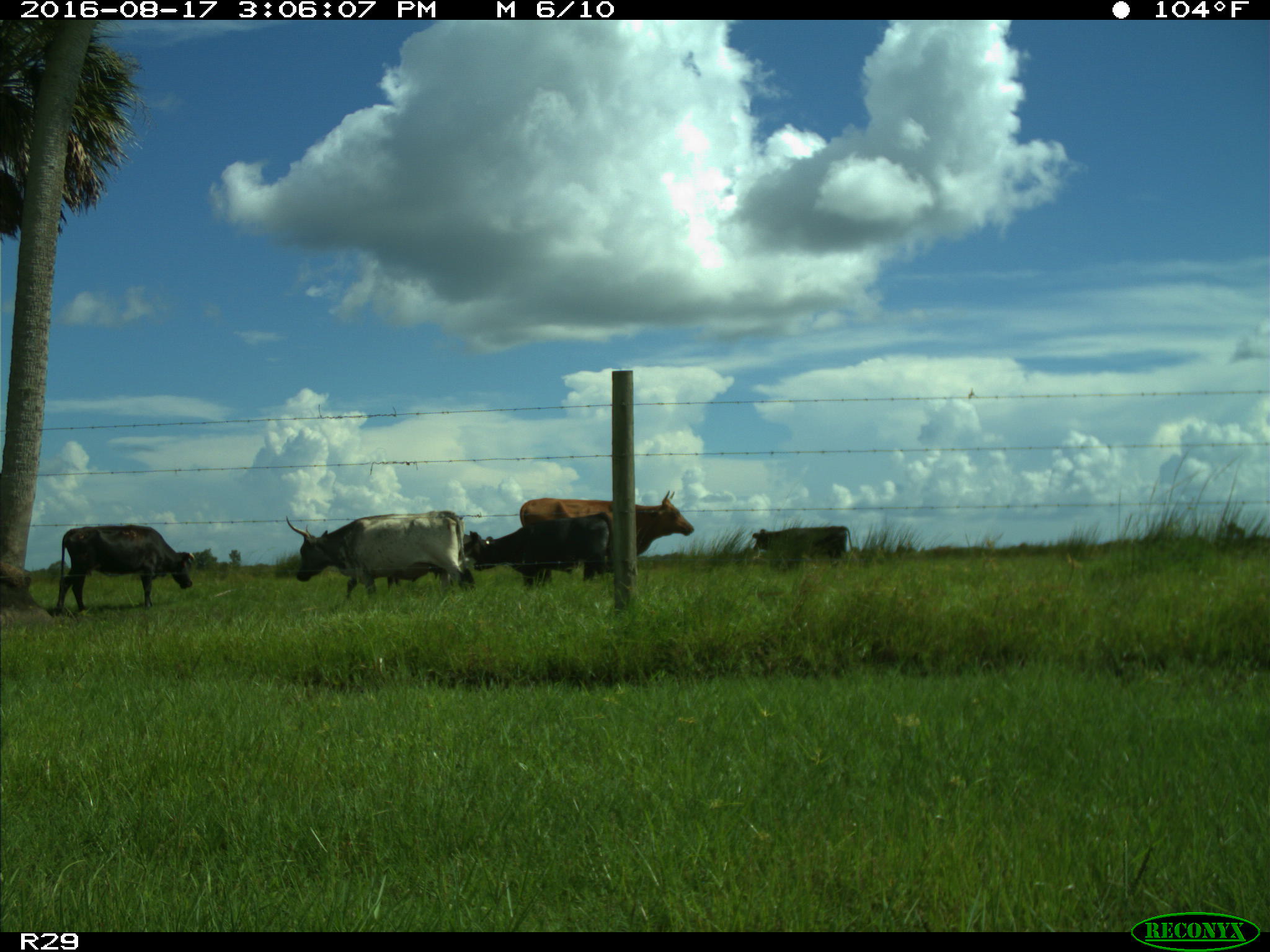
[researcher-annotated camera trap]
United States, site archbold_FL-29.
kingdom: Animalia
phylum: Chordata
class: Mammalia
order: Artiodactyla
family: Bovidae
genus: Bos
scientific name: Bos taurus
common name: domestic cow